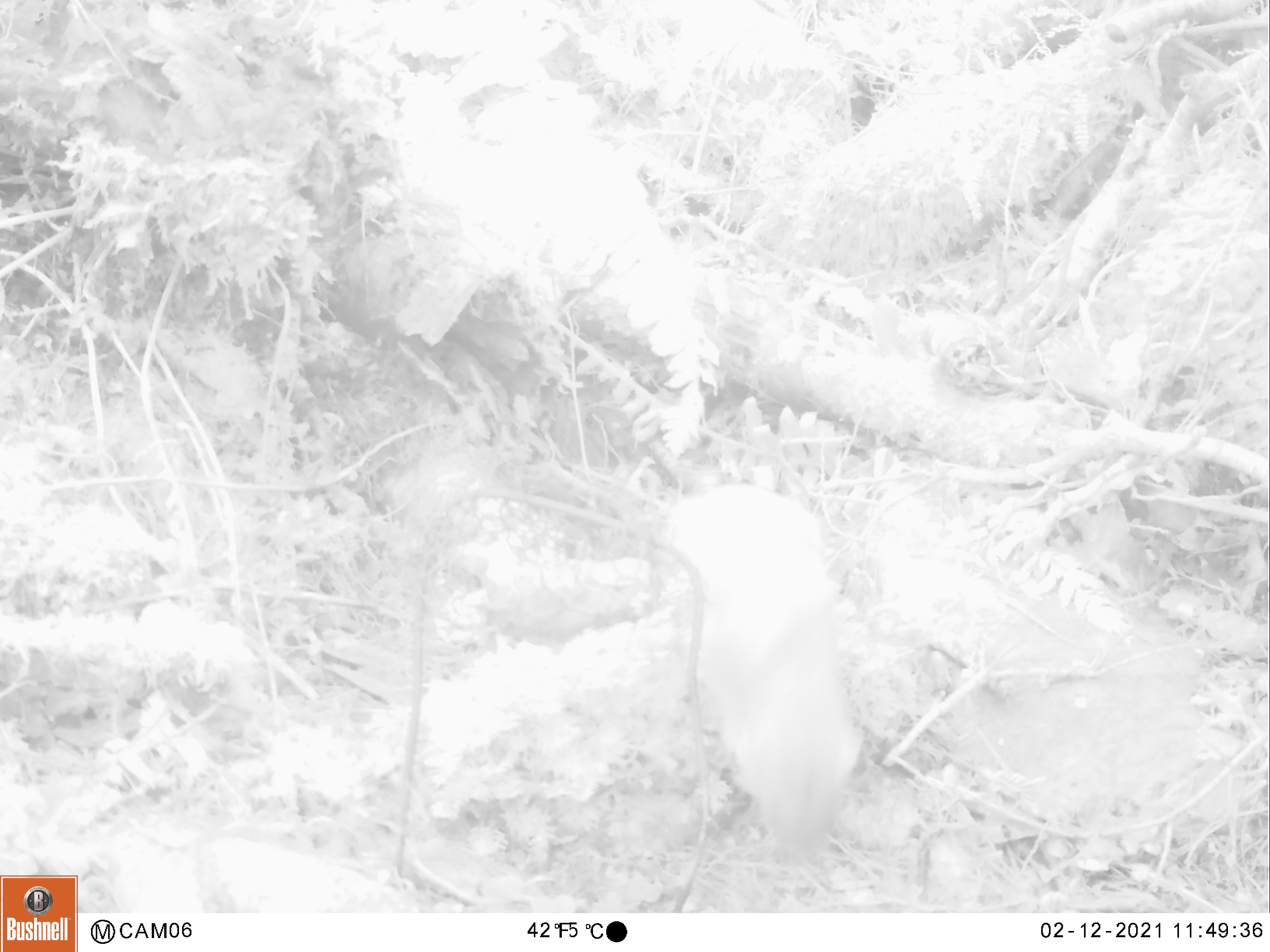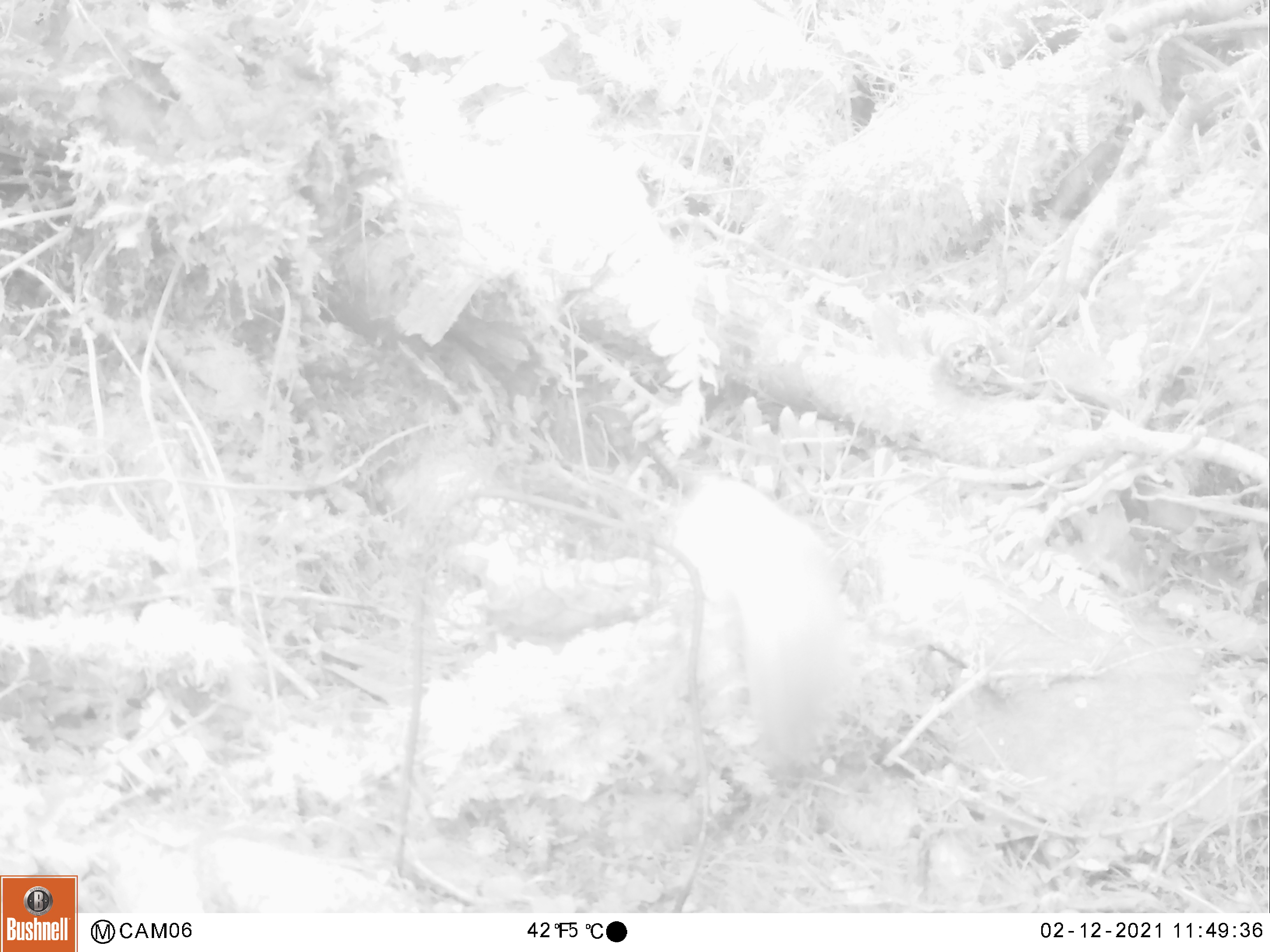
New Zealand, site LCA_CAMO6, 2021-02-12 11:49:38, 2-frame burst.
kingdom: Animalia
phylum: Chordata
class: Mammalia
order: Carnivora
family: Mustelidae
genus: Mustela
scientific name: Mustela erminea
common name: stoat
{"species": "stoat (Mustela erminea)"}